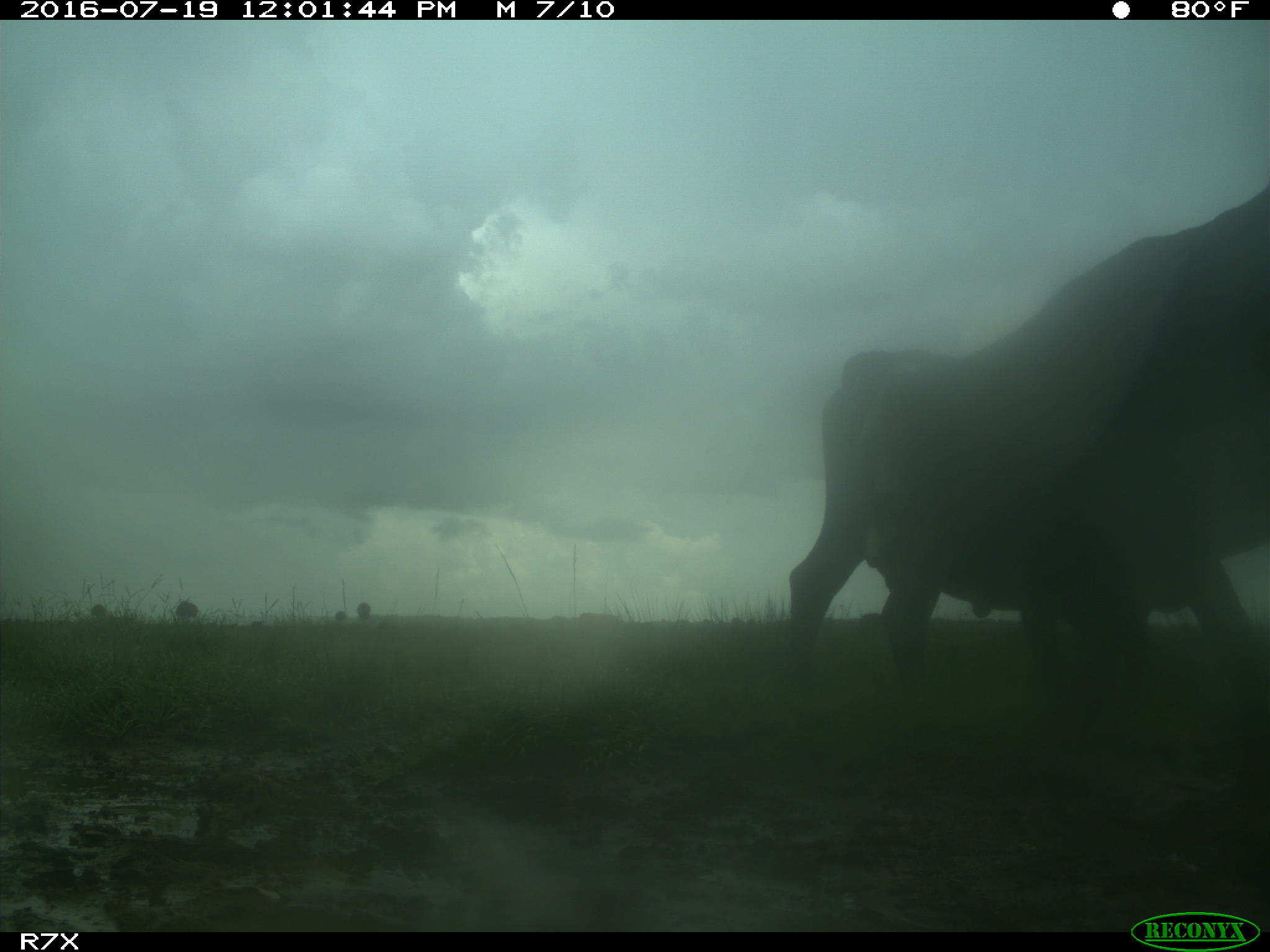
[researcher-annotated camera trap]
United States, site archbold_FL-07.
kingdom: Animalia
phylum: Chordata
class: Mammalia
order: Artiodactyla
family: Bovidae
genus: Bos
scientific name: Bos taurus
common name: domestic cow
Bos taurus (domestic cow).